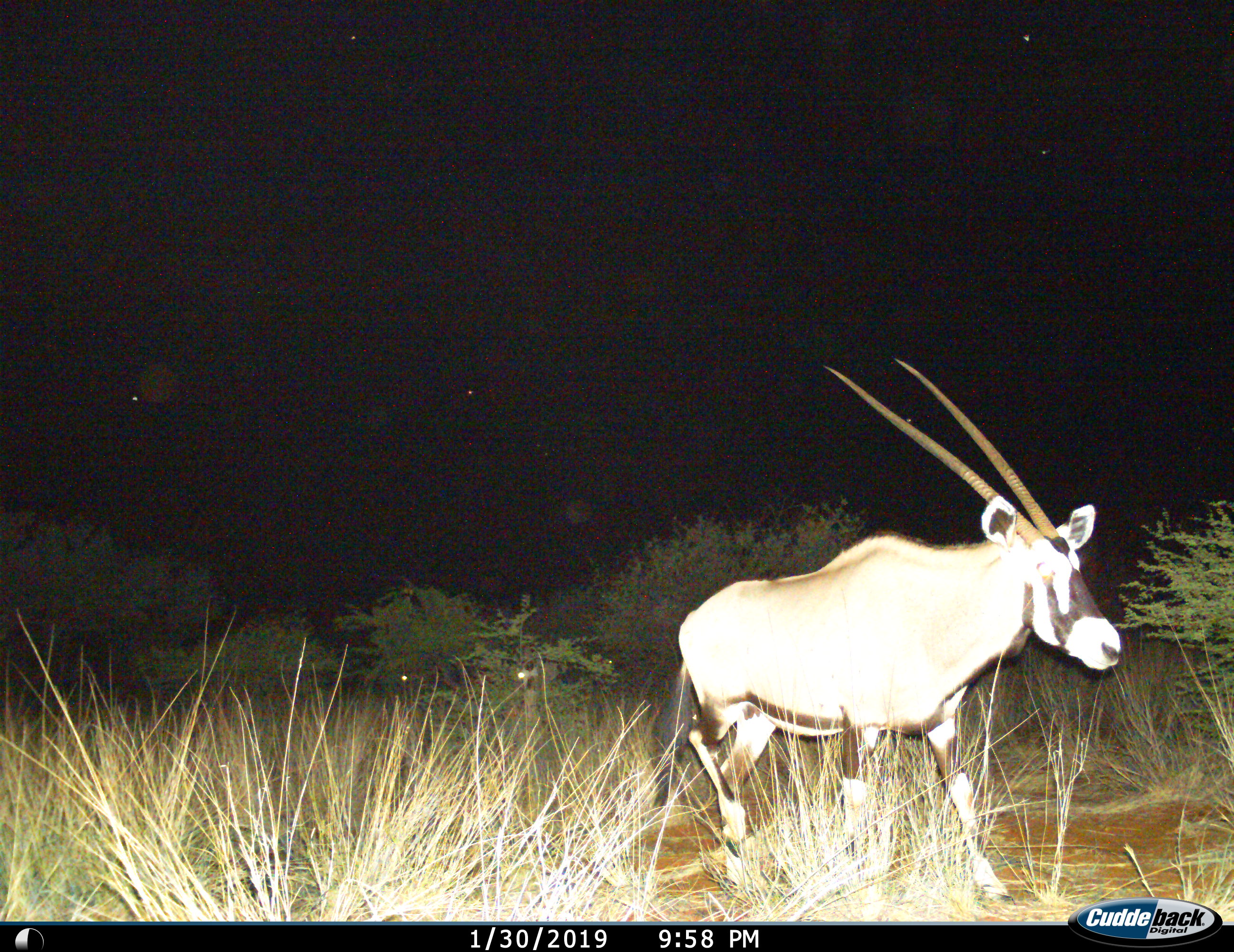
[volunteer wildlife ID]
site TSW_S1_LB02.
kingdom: Animalia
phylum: Chordata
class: Mammalia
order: Artiodactyla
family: Bovidae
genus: Oryx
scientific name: Oryx gazella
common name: gemsbok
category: oryx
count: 1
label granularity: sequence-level